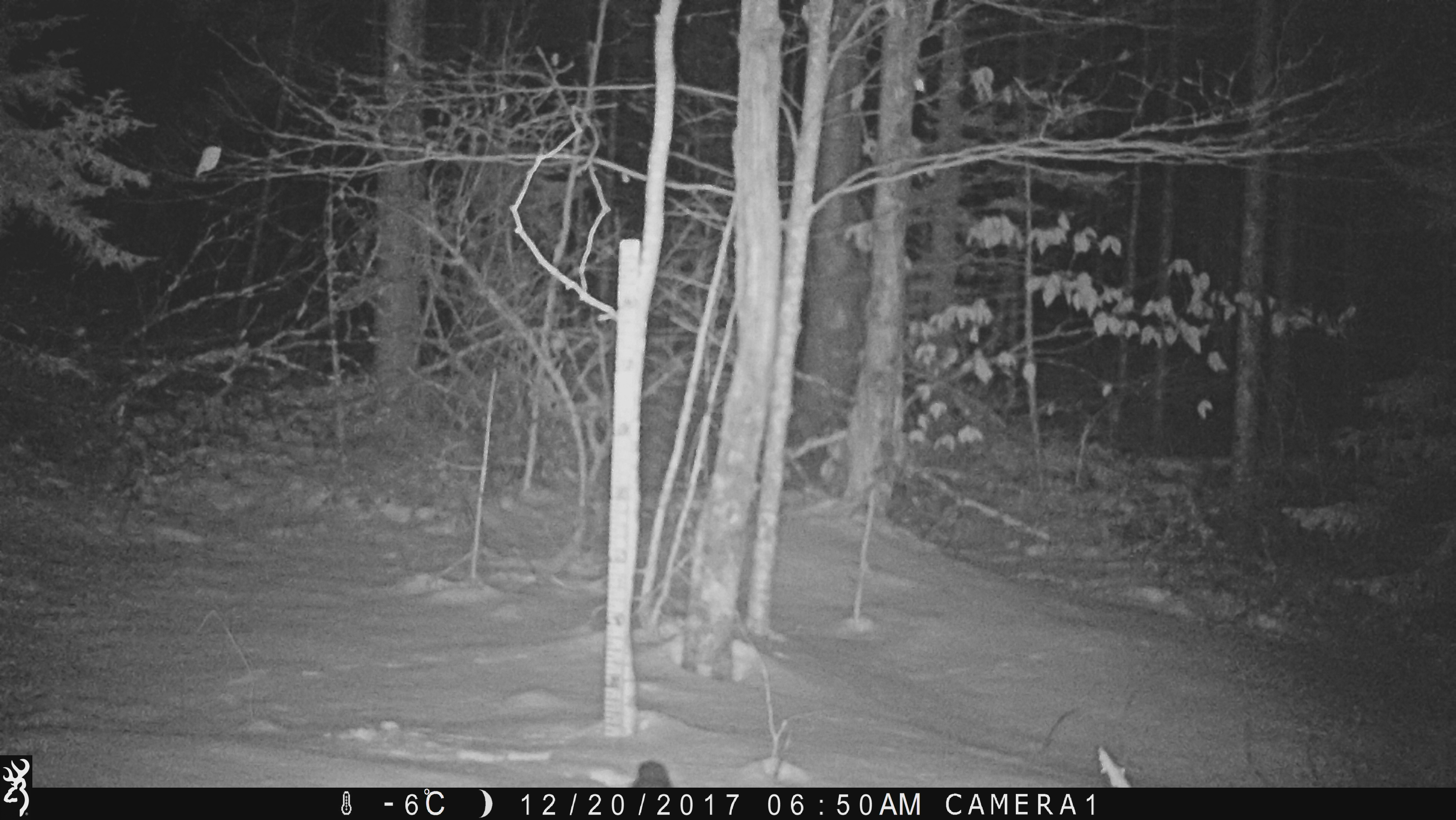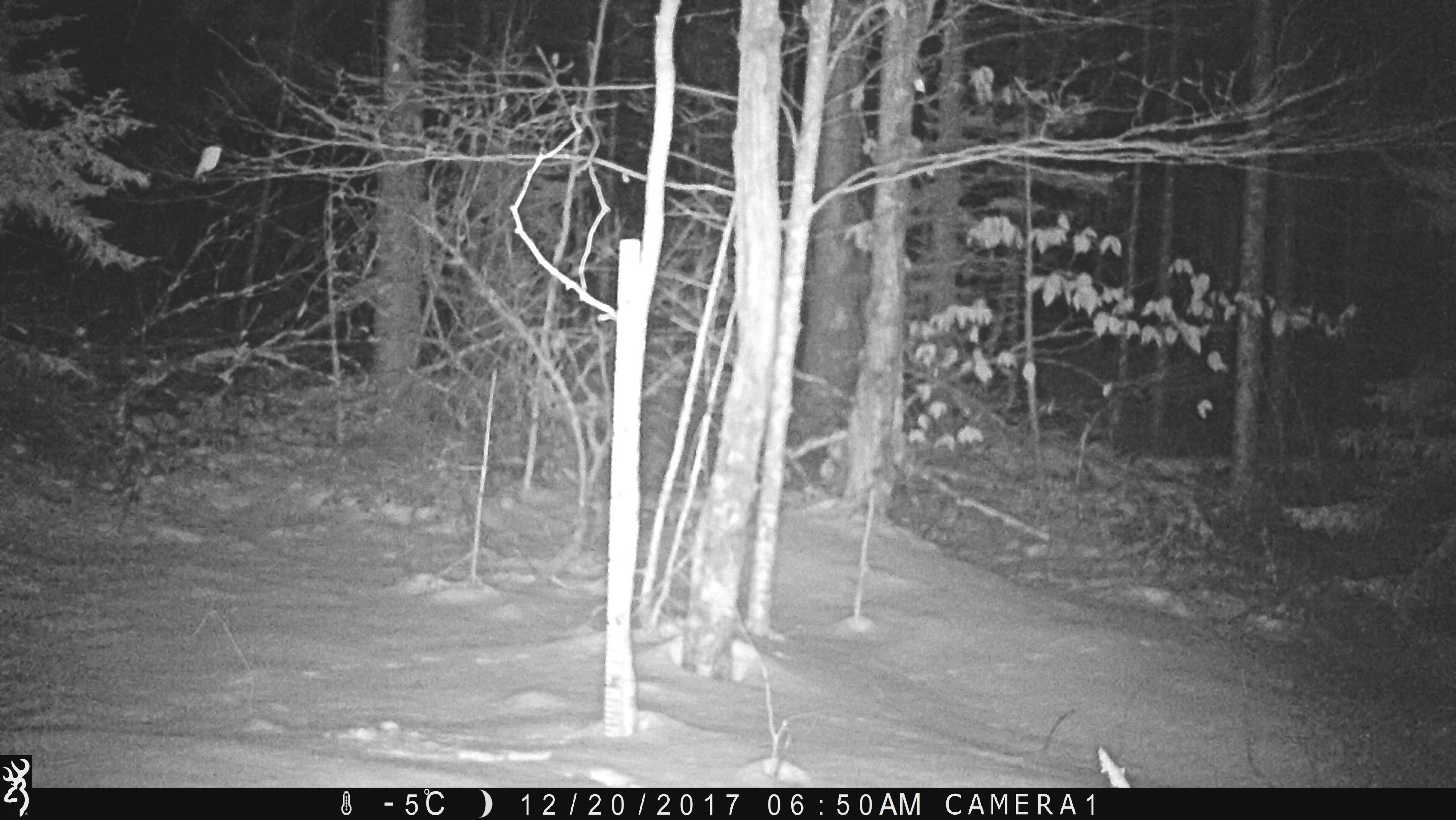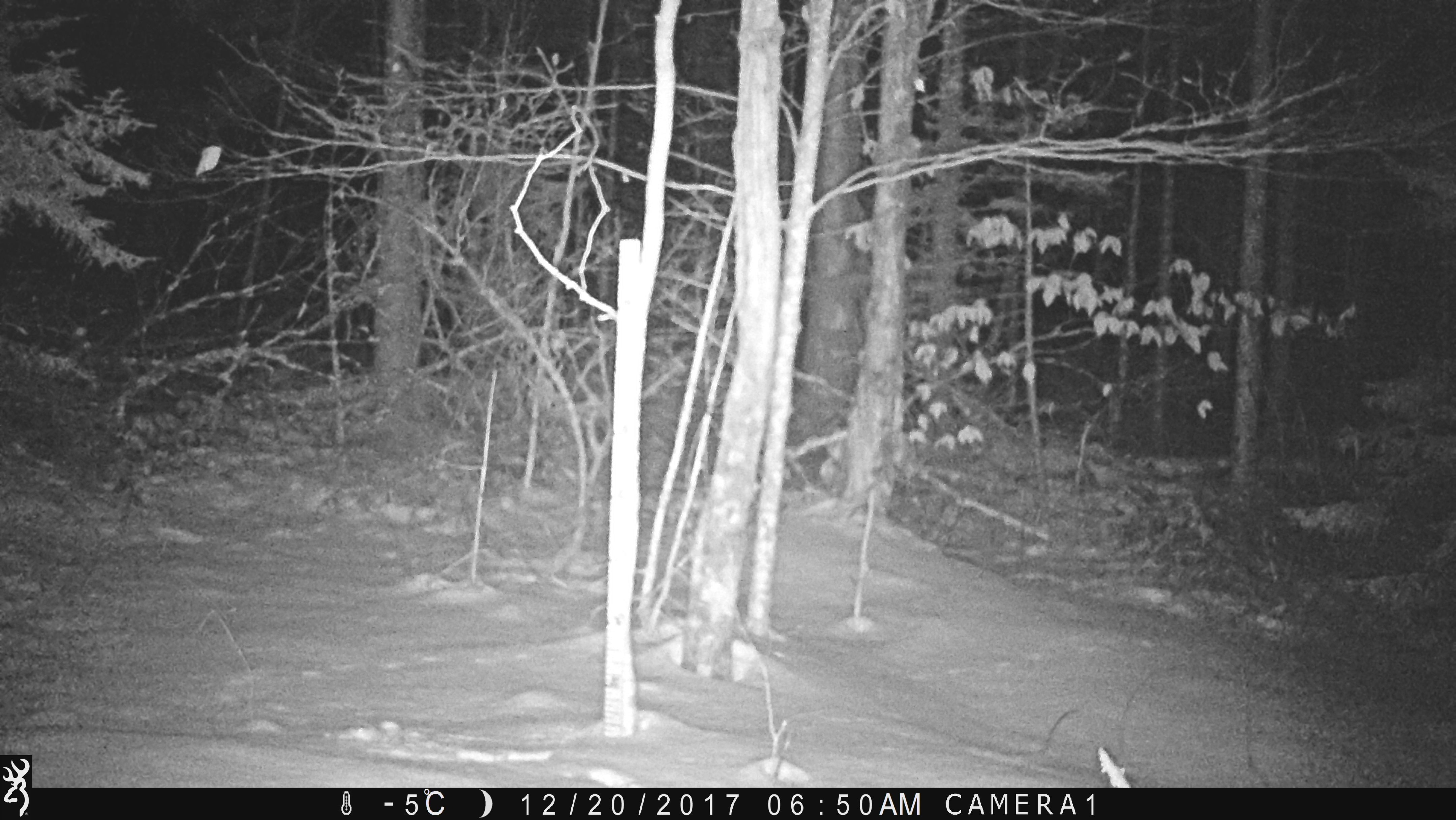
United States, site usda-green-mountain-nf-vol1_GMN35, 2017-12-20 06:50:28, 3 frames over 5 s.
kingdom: Animalia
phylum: Chordata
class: Mammalia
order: Carnivora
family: Mustelidae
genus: Pekania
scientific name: Pekania pennanti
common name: fisher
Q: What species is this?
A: Fisher (Pekania pennanti).